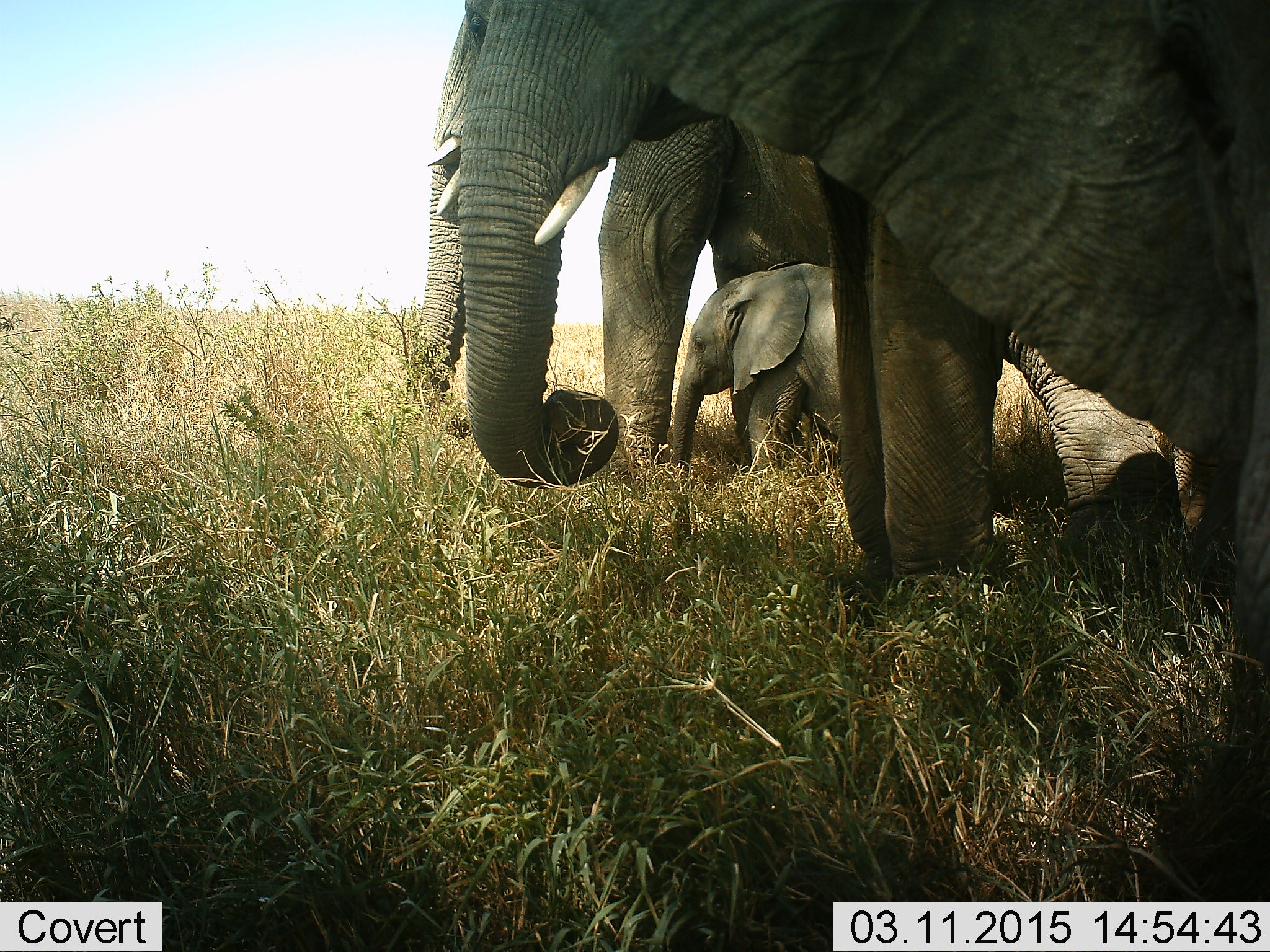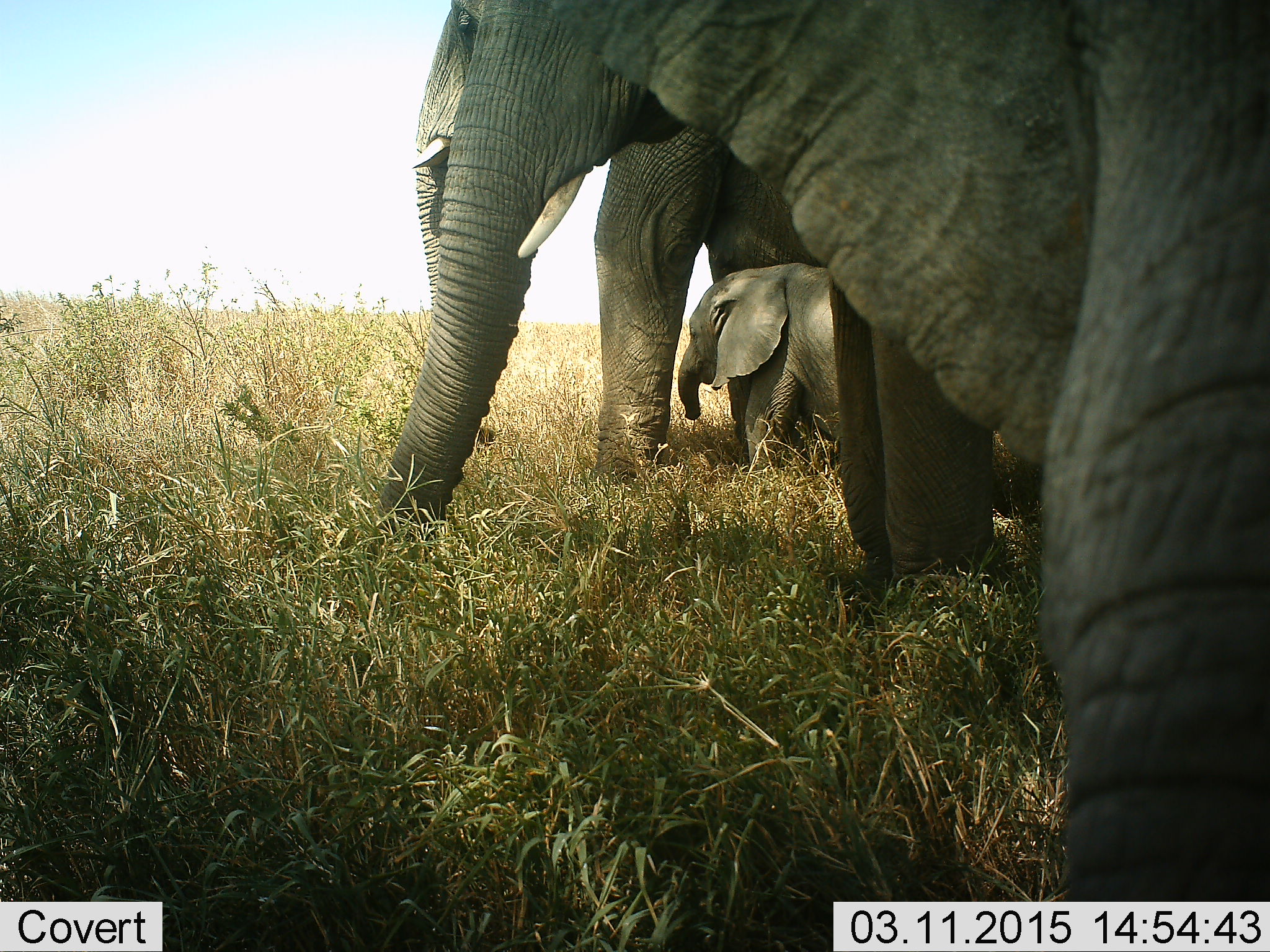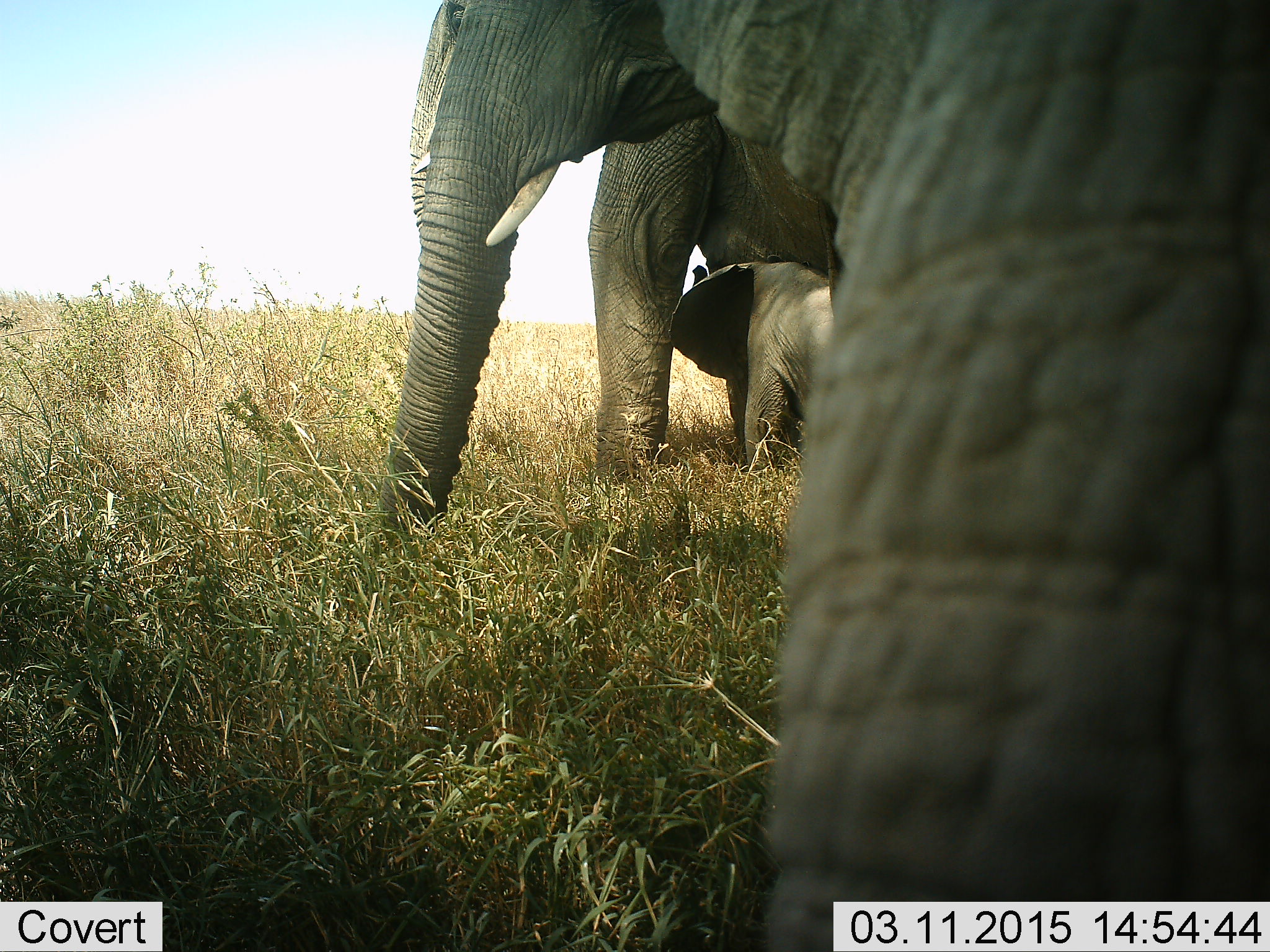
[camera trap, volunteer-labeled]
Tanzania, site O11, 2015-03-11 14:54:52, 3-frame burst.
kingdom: Animalia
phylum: Chordata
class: Mammalia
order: Proboscidea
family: Elephantidae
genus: Loxodonta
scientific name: Loxodonta africana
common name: african bush elephant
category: elephant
Elephant (african bush elephant) (Loxodonta africana), count 4. Behavior (volunteer vote fractions): standing 60%, resting 10%, moving 10%, interacting 0%. Young present (vote fraction): 90%. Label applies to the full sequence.